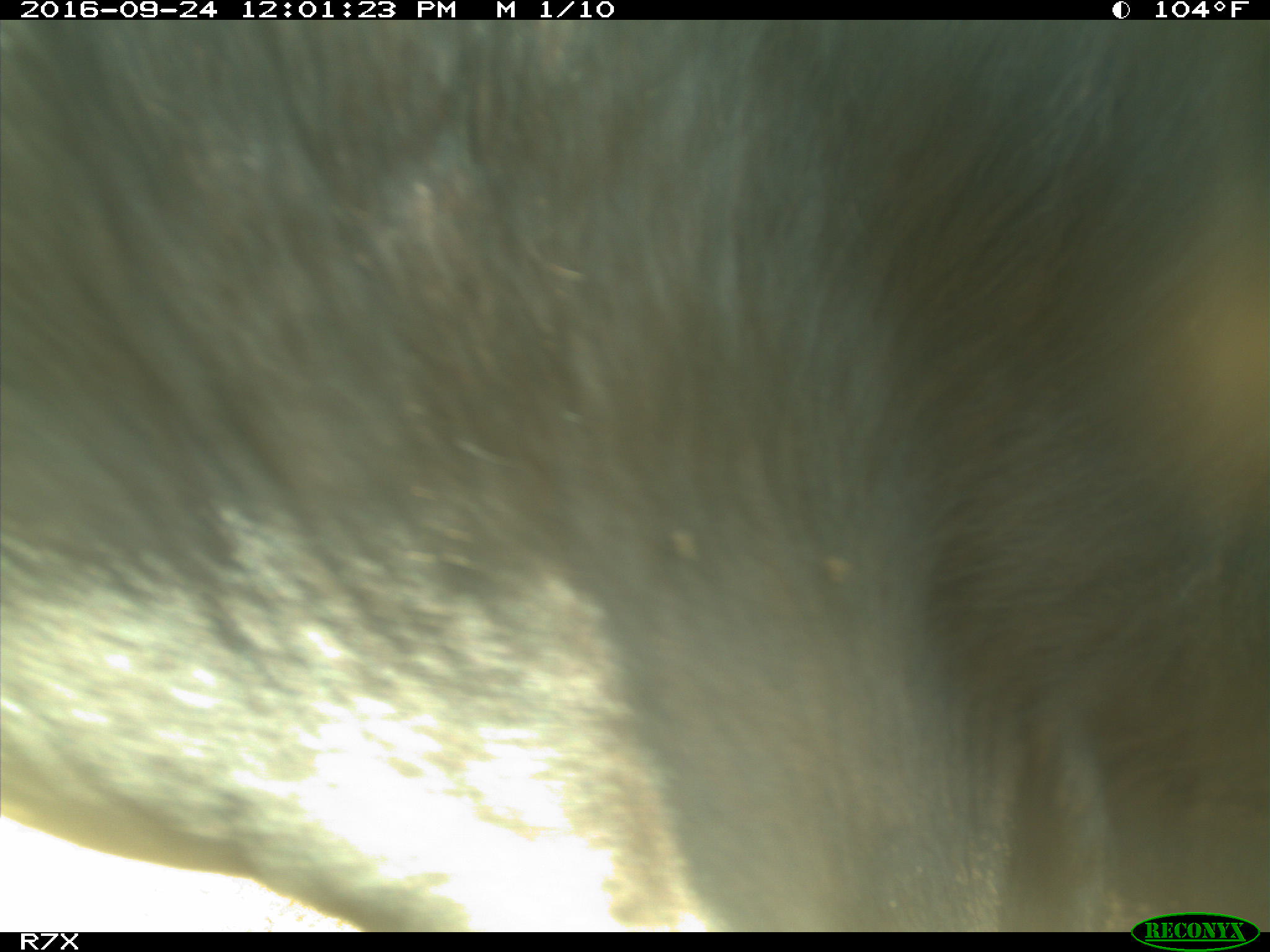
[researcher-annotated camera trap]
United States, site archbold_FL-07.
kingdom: Animalia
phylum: Chordata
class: Mammalia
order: Artiodactyla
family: Bovidae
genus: Bos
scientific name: Bos taurus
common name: domestic cow